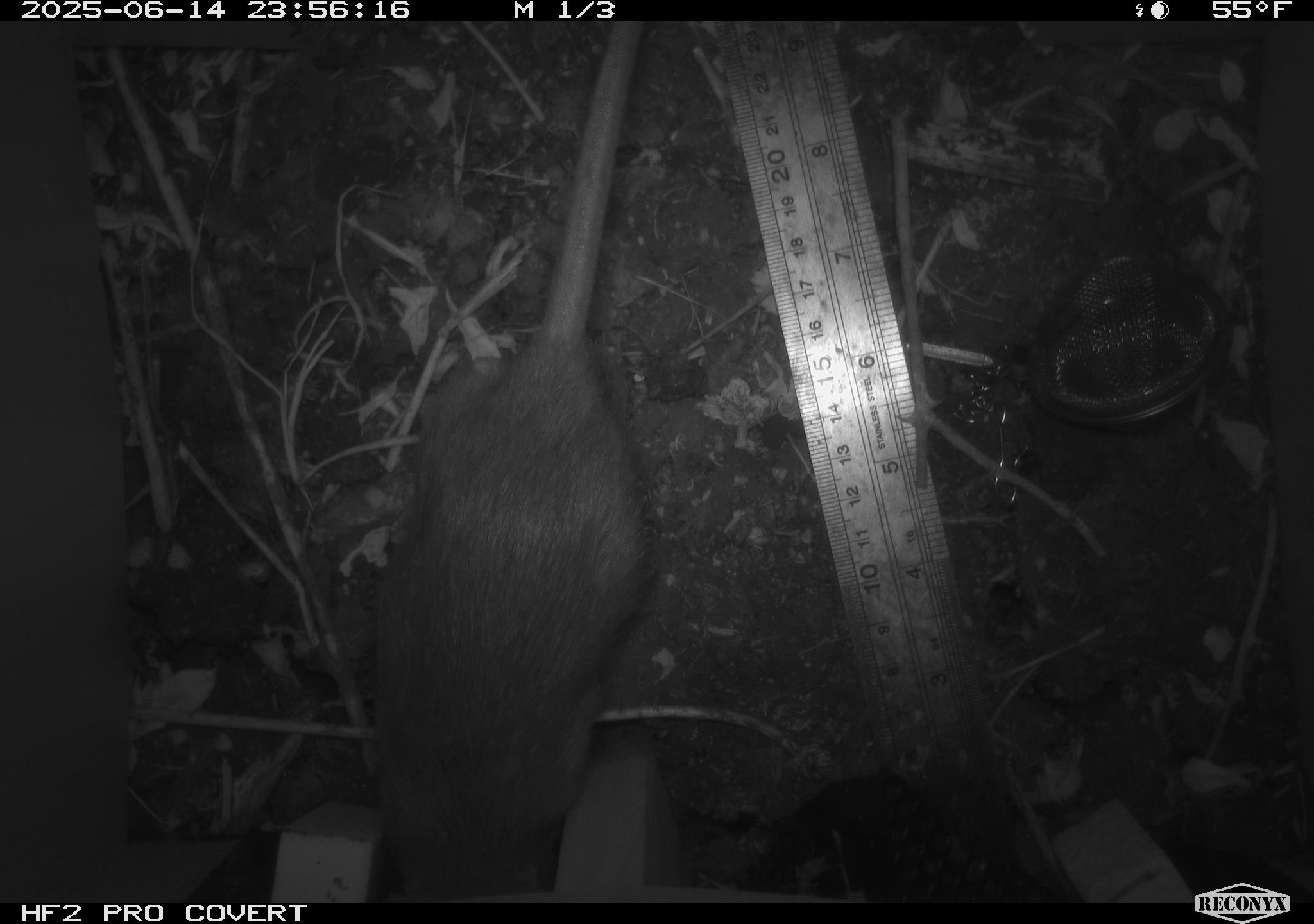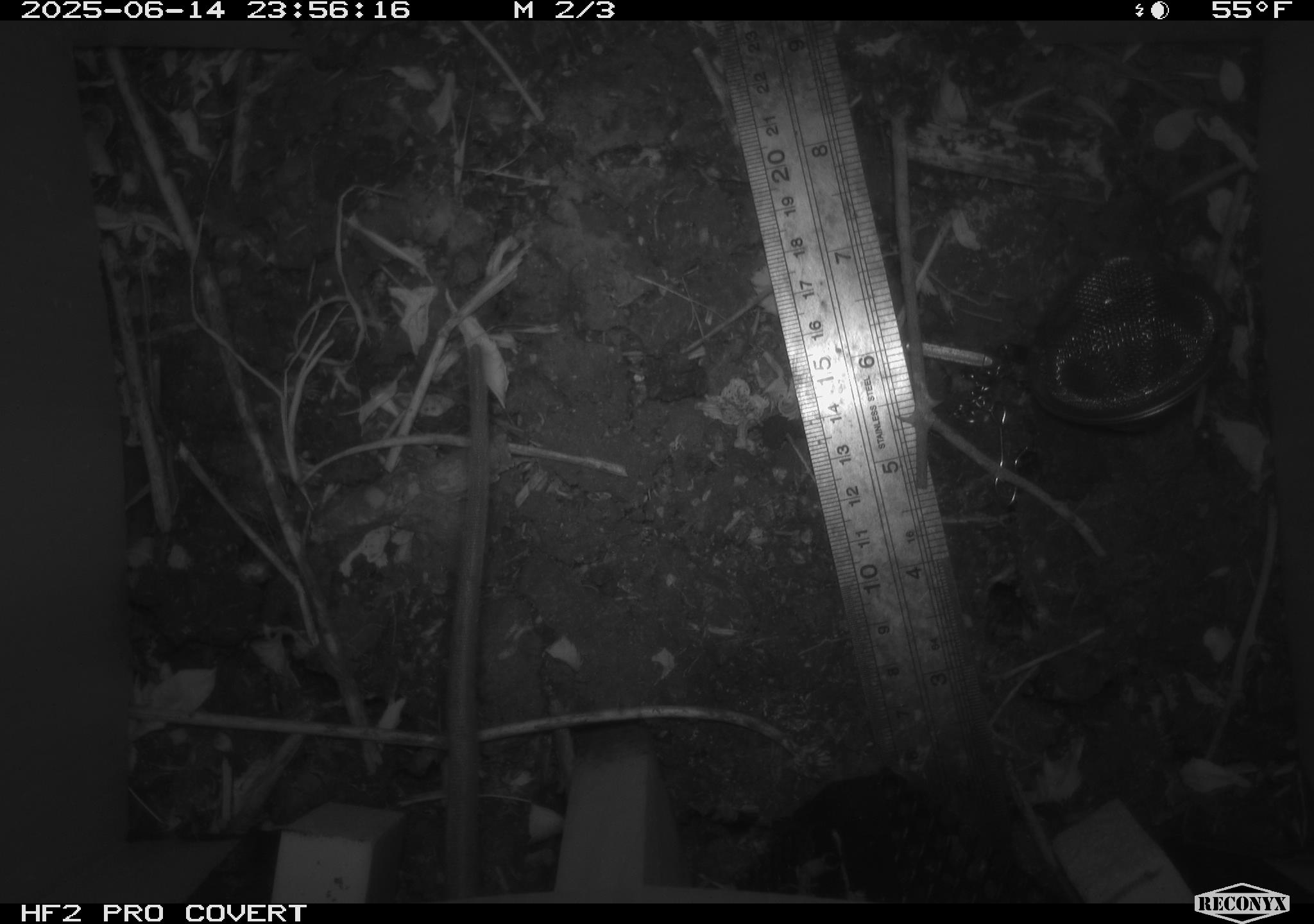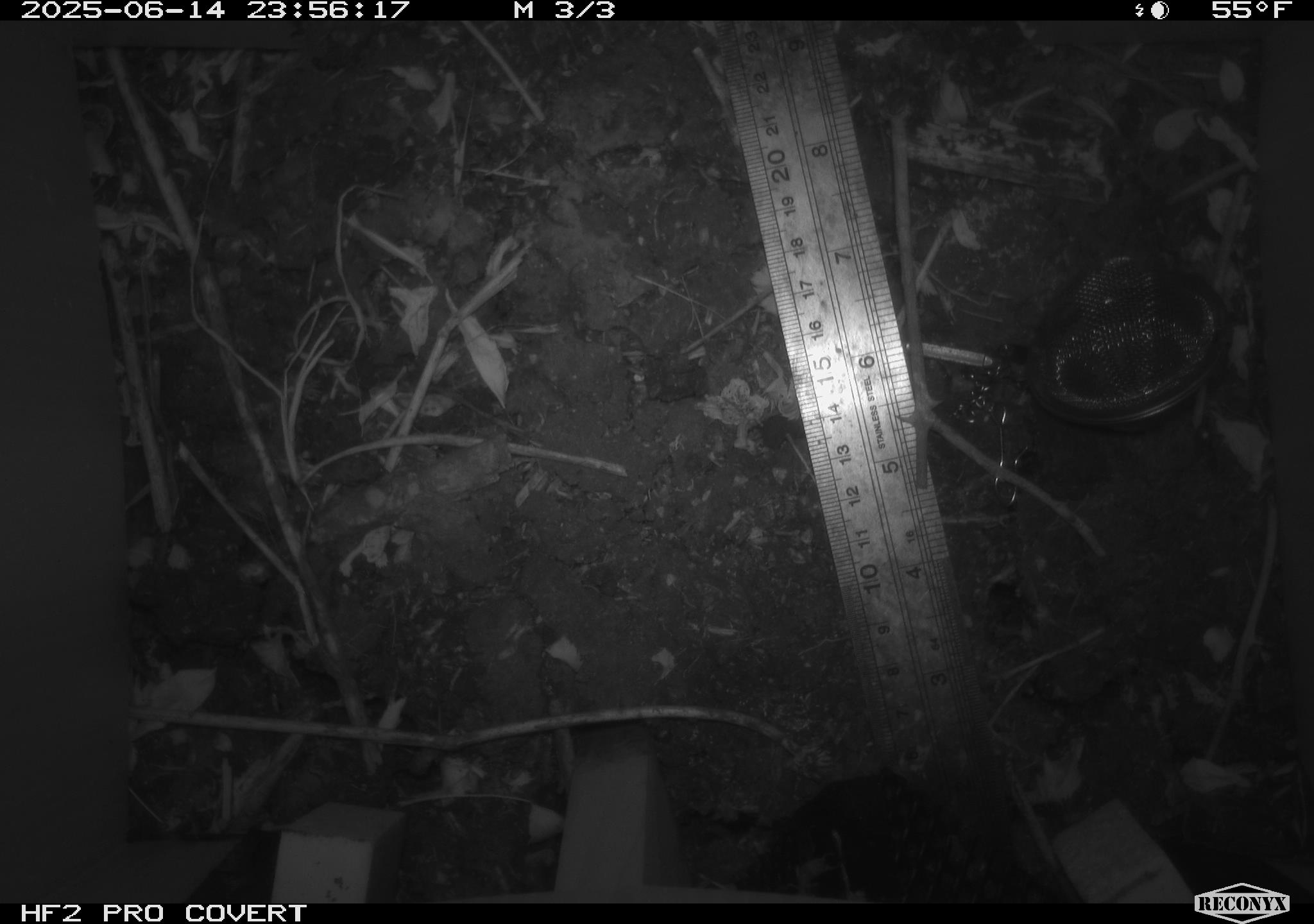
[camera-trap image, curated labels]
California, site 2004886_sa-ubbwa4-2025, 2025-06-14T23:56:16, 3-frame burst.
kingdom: Animalia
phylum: Chordata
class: Mammalia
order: Rodentia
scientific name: Rodentia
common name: rodent